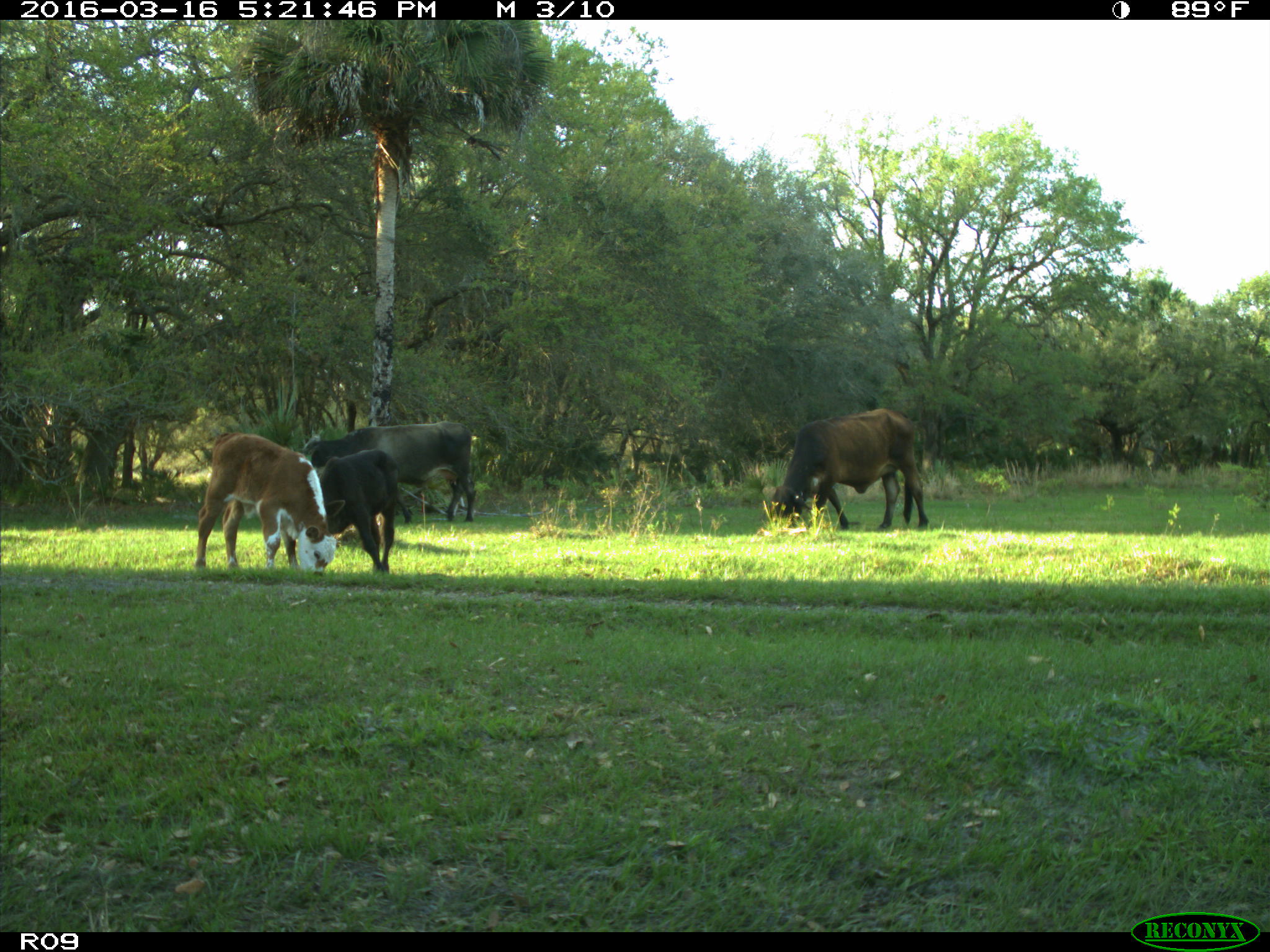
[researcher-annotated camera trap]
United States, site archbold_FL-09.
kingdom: Animalia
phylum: Chordata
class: Mammalia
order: Artiodactyla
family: Bovidae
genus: Bos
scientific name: Bos taurus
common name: domestic cow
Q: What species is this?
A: Bos taurus (domestic cow).